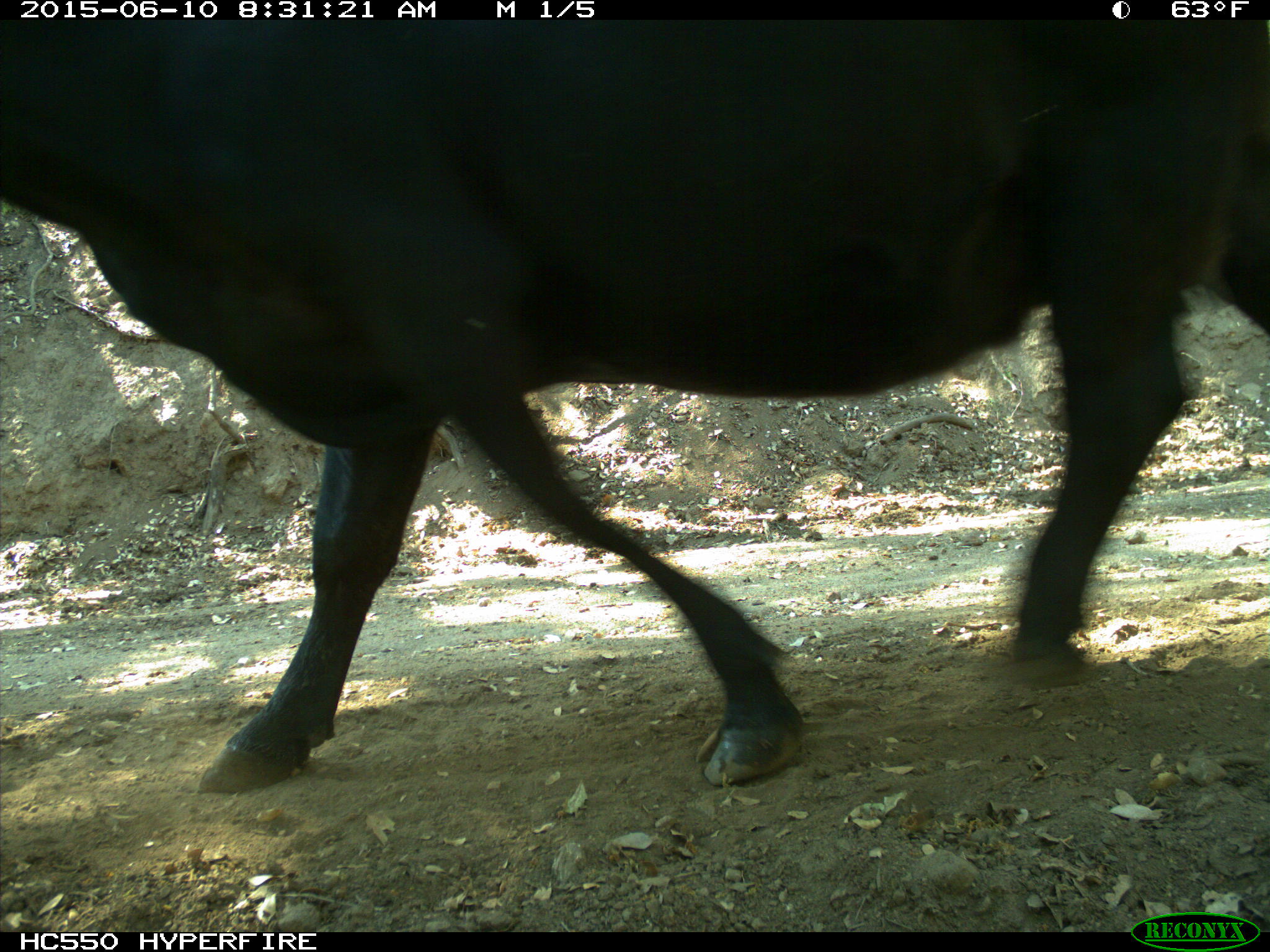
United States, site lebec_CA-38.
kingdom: Animalia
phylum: Chordata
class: Mammalia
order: Artiodactyla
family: Bovidae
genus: Bos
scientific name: Bos taurus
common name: domestic cow